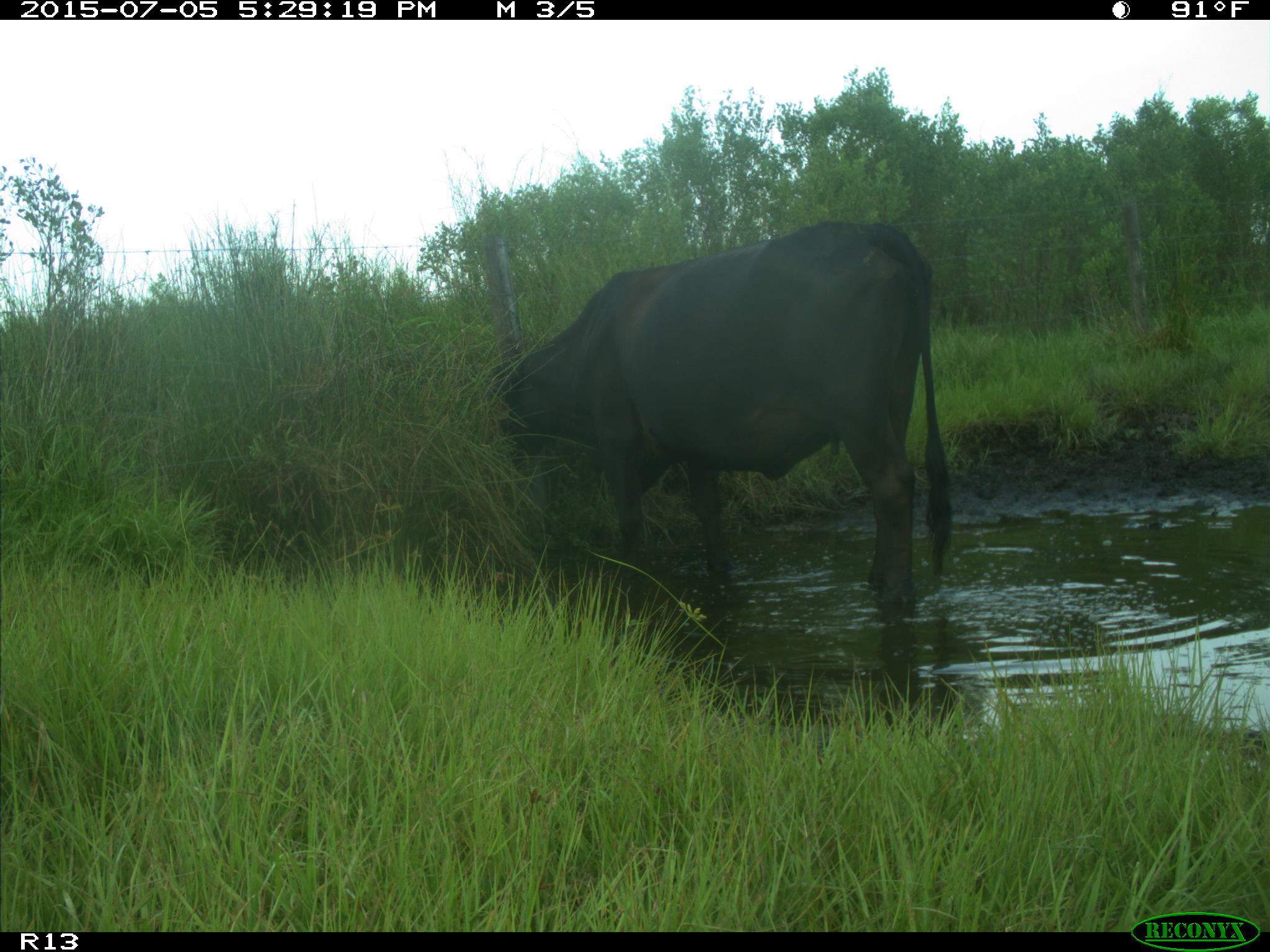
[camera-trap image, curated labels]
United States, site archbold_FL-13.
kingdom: Animalia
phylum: Chordata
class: Mammalia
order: Artiodactyla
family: Bovidae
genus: Bos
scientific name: Bos taurus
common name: domestic cow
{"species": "Bos taurus (domestic cow)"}